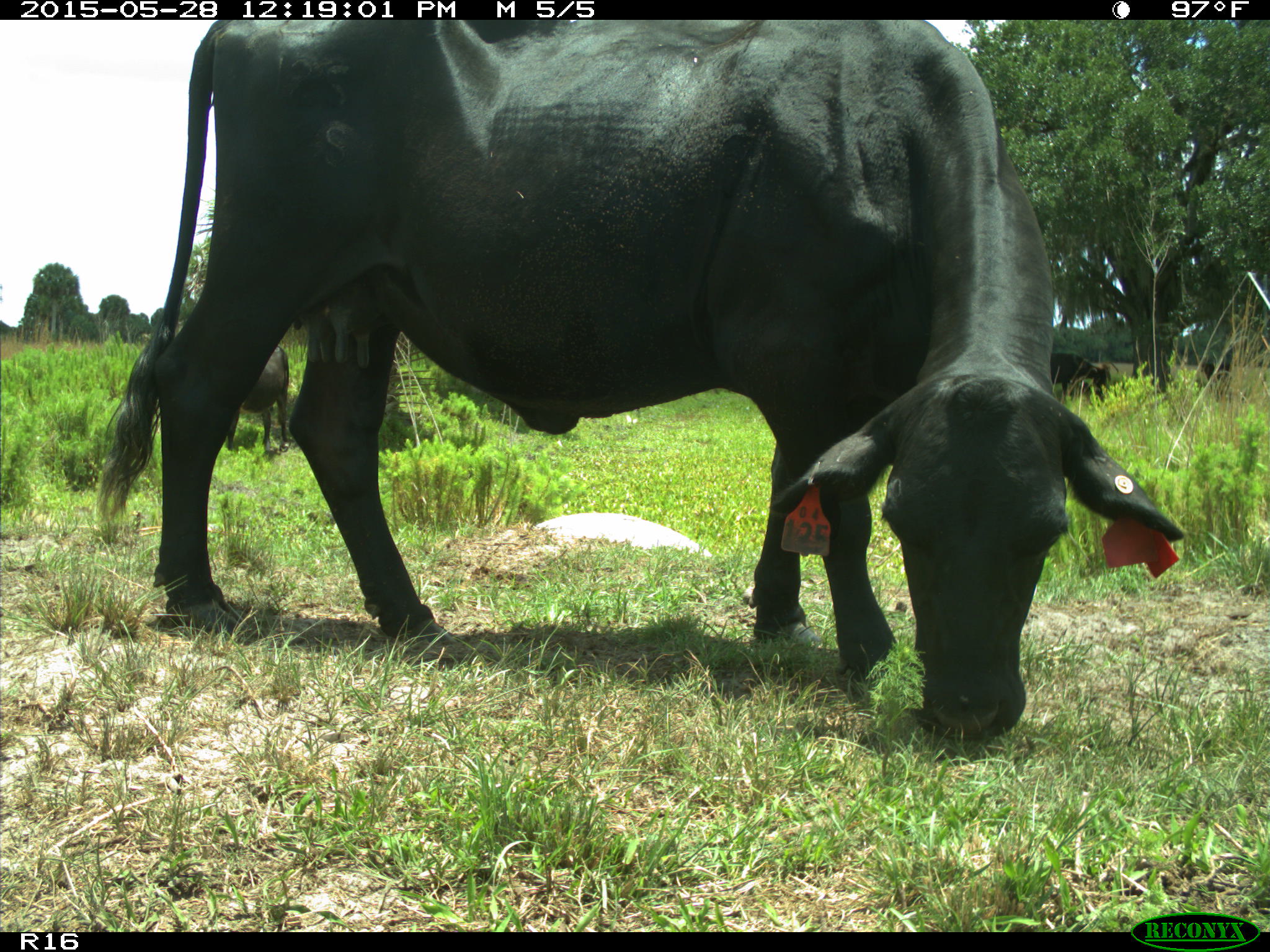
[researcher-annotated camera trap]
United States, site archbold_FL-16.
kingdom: Animalia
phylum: Chordata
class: Mammalia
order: Artiodactyla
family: Bovidae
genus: Bos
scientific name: Bos taurus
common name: domestic cow